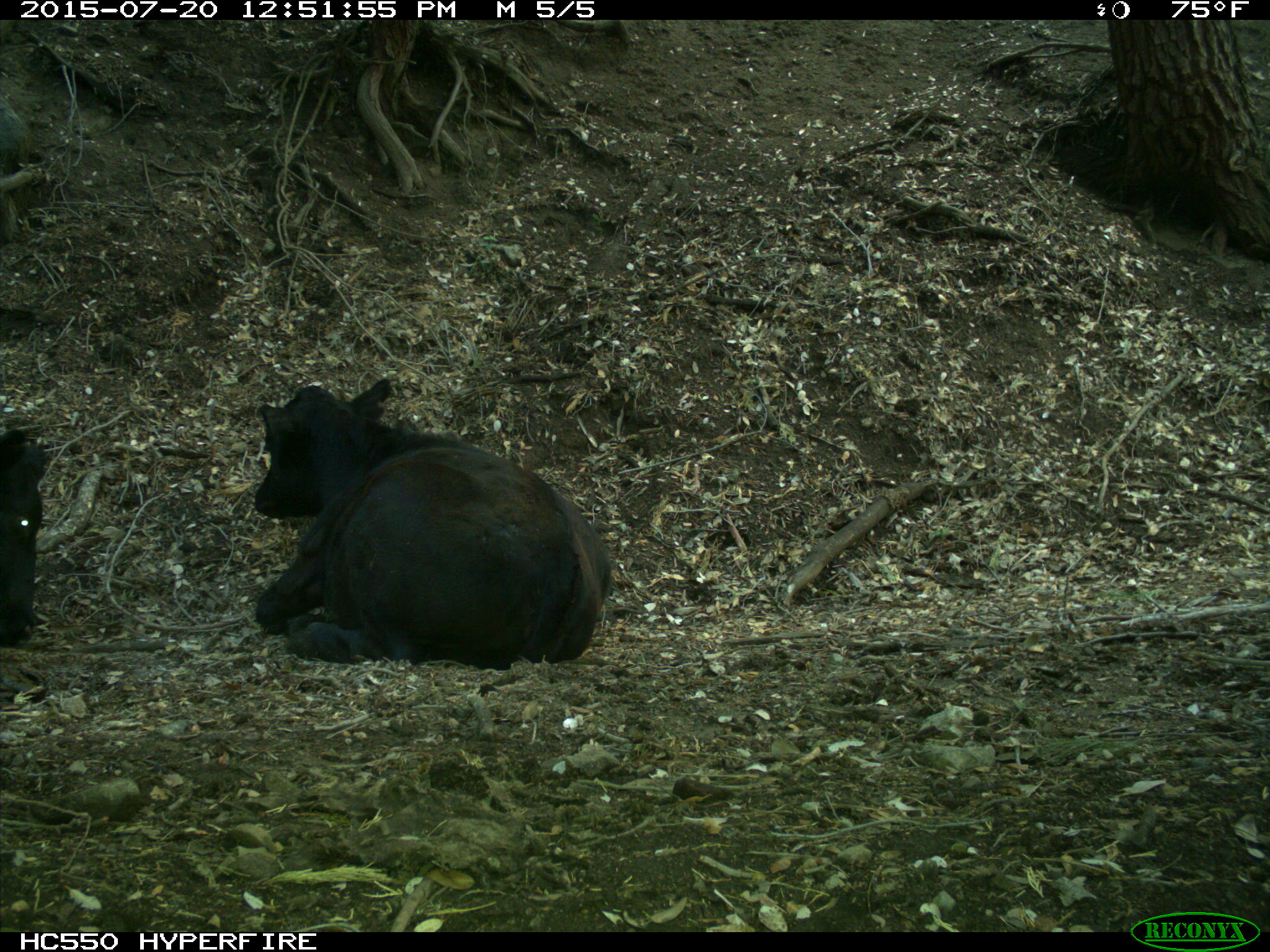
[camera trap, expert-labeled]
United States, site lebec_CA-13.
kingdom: Animalia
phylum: Chordata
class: Mammalia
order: Artiodactyla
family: Bovidae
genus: Bos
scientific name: Bos taurus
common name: domestic cow